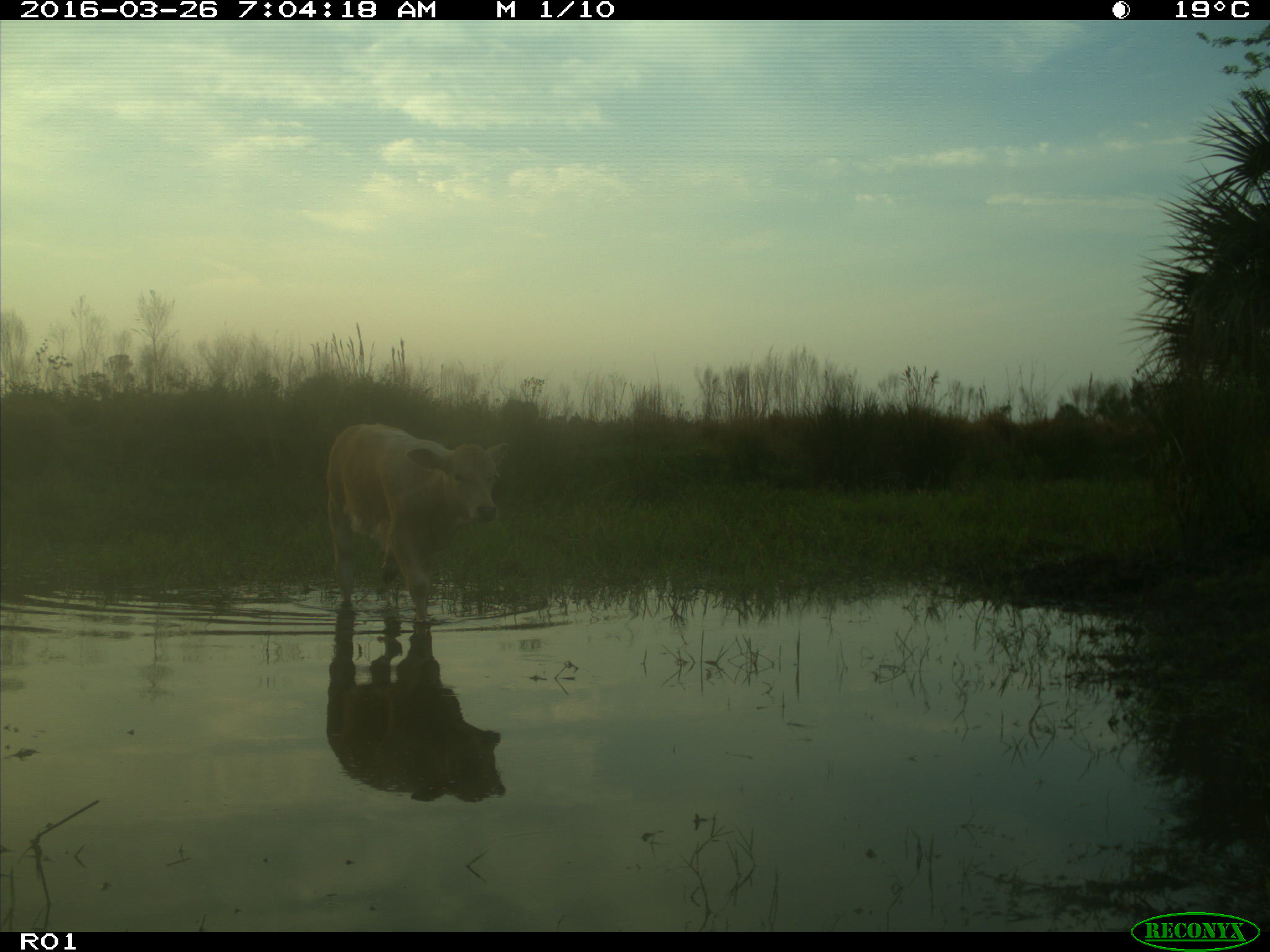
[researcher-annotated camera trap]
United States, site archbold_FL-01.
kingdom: Animalia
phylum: Chordata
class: Mammalia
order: Artiodactyla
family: Bovidae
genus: Bos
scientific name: Bos taurus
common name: domestic cow